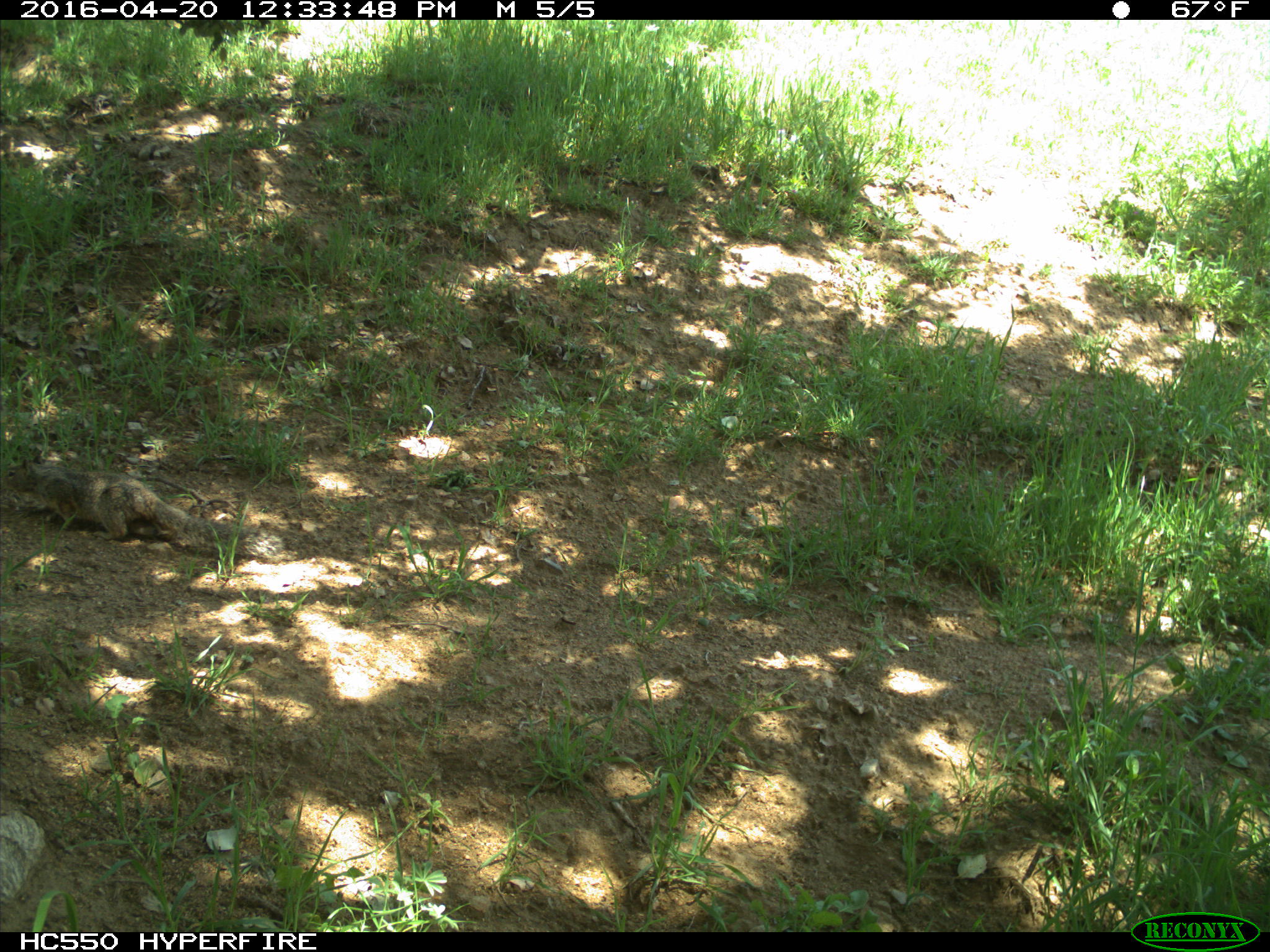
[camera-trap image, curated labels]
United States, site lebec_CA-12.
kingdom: Animalia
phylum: Chordata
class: Mammalia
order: Rodentia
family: Sciuridae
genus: Otospermophilus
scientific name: Otospermophilus beecheyi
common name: california ground squirrel